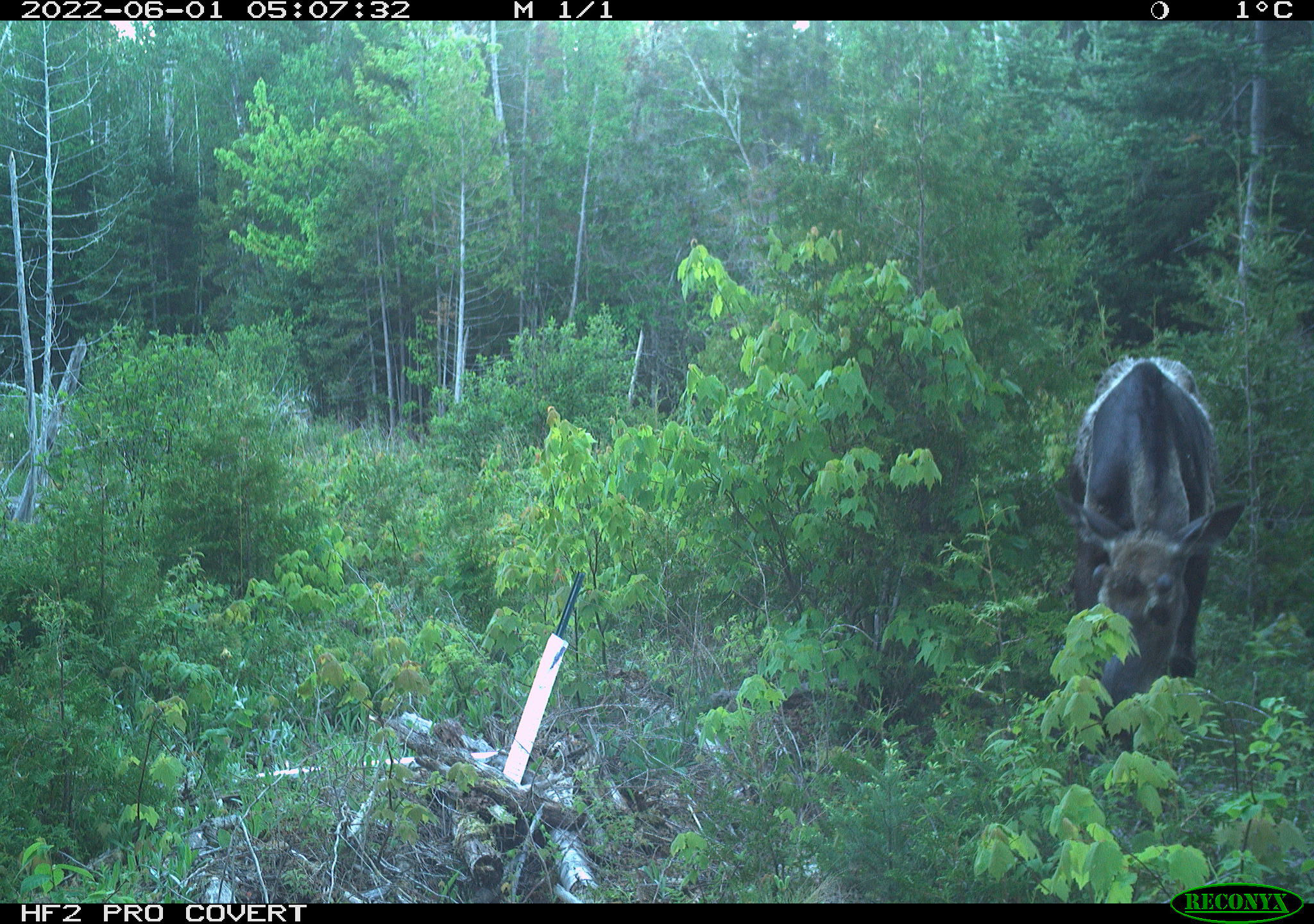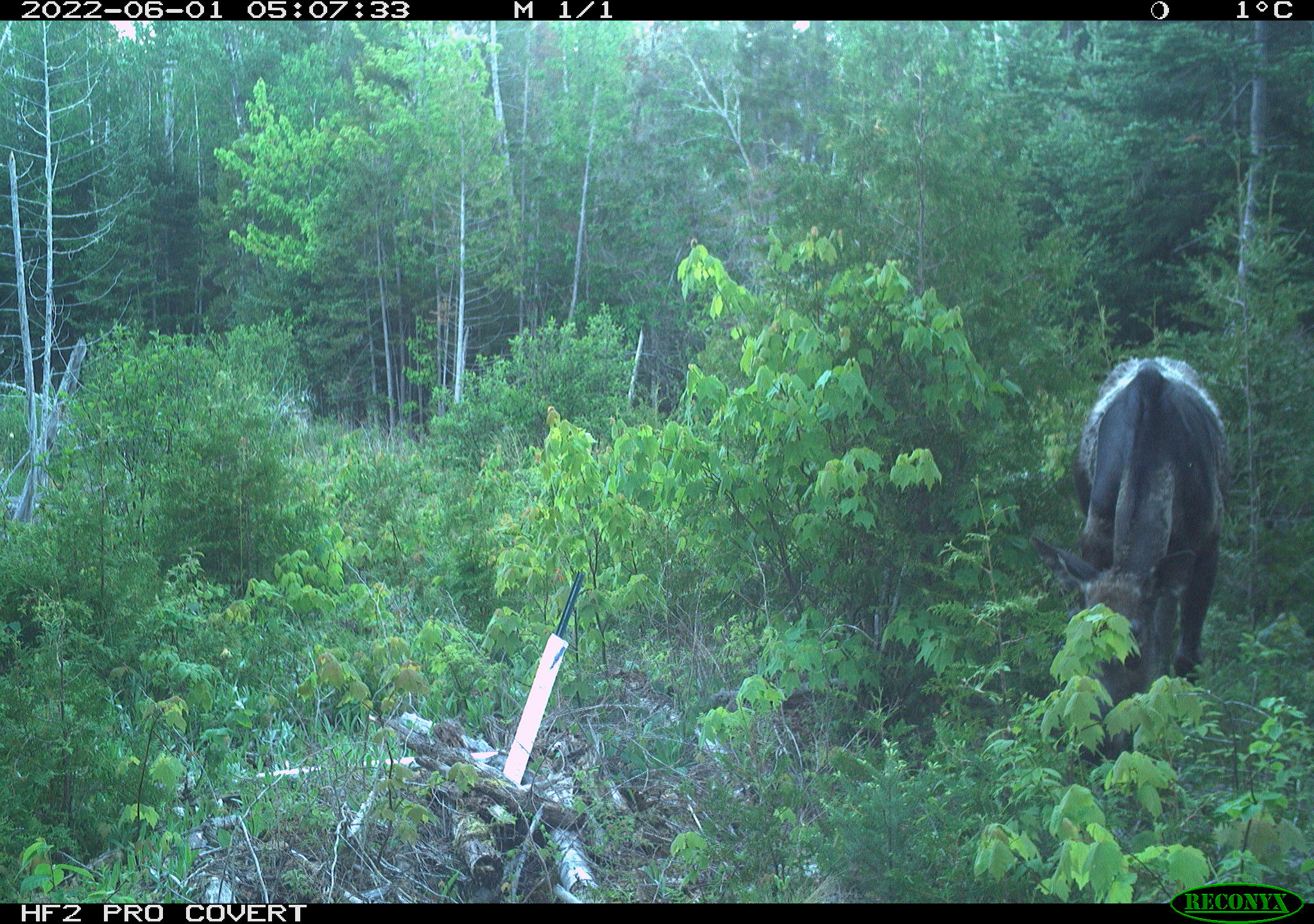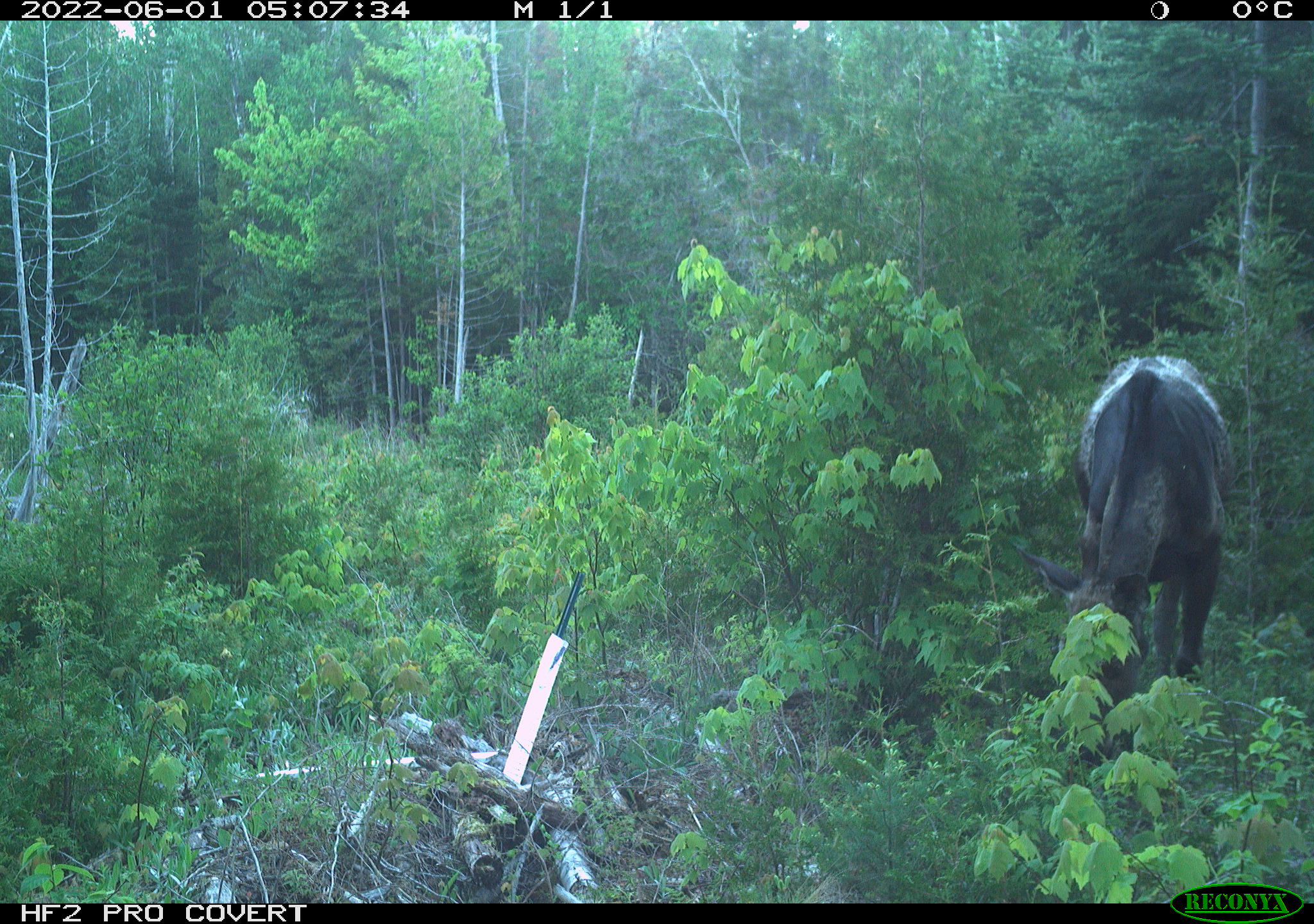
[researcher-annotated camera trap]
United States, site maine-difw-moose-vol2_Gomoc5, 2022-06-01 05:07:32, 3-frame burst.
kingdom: Animalia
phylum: Chordata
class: Mammalia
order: Artiodactyla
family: Cervidae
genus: Alces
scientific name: Alces alces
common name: moose